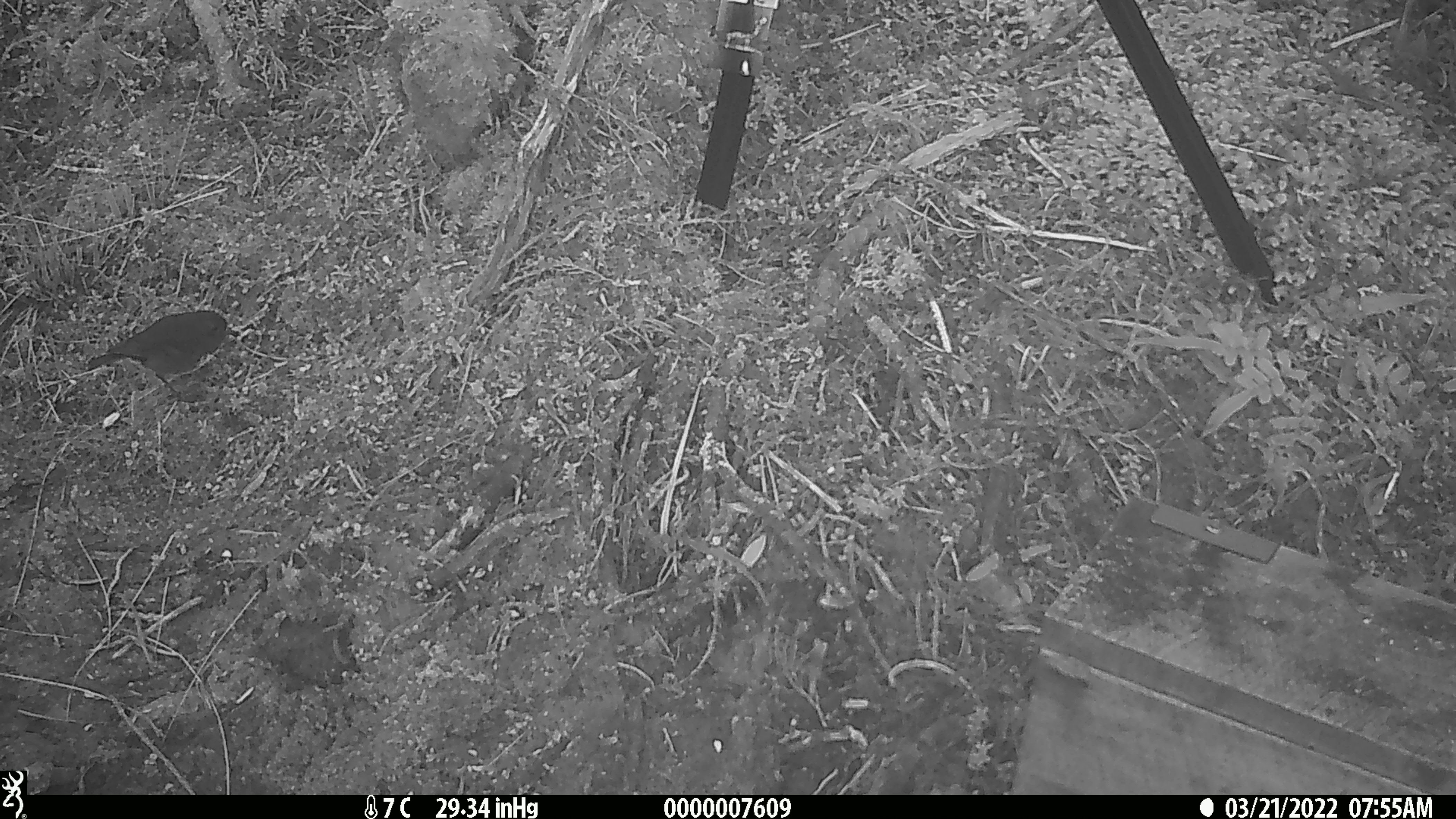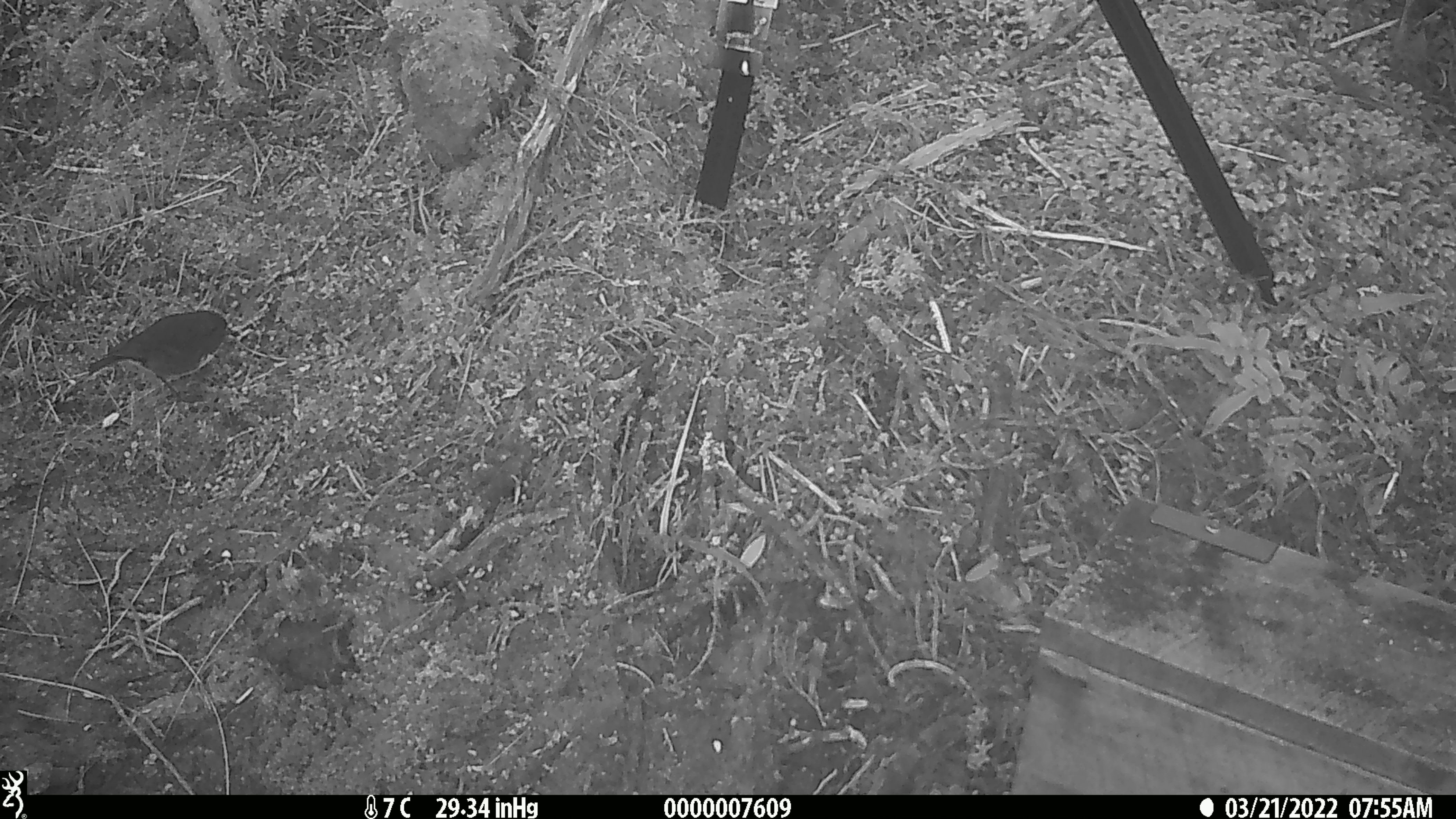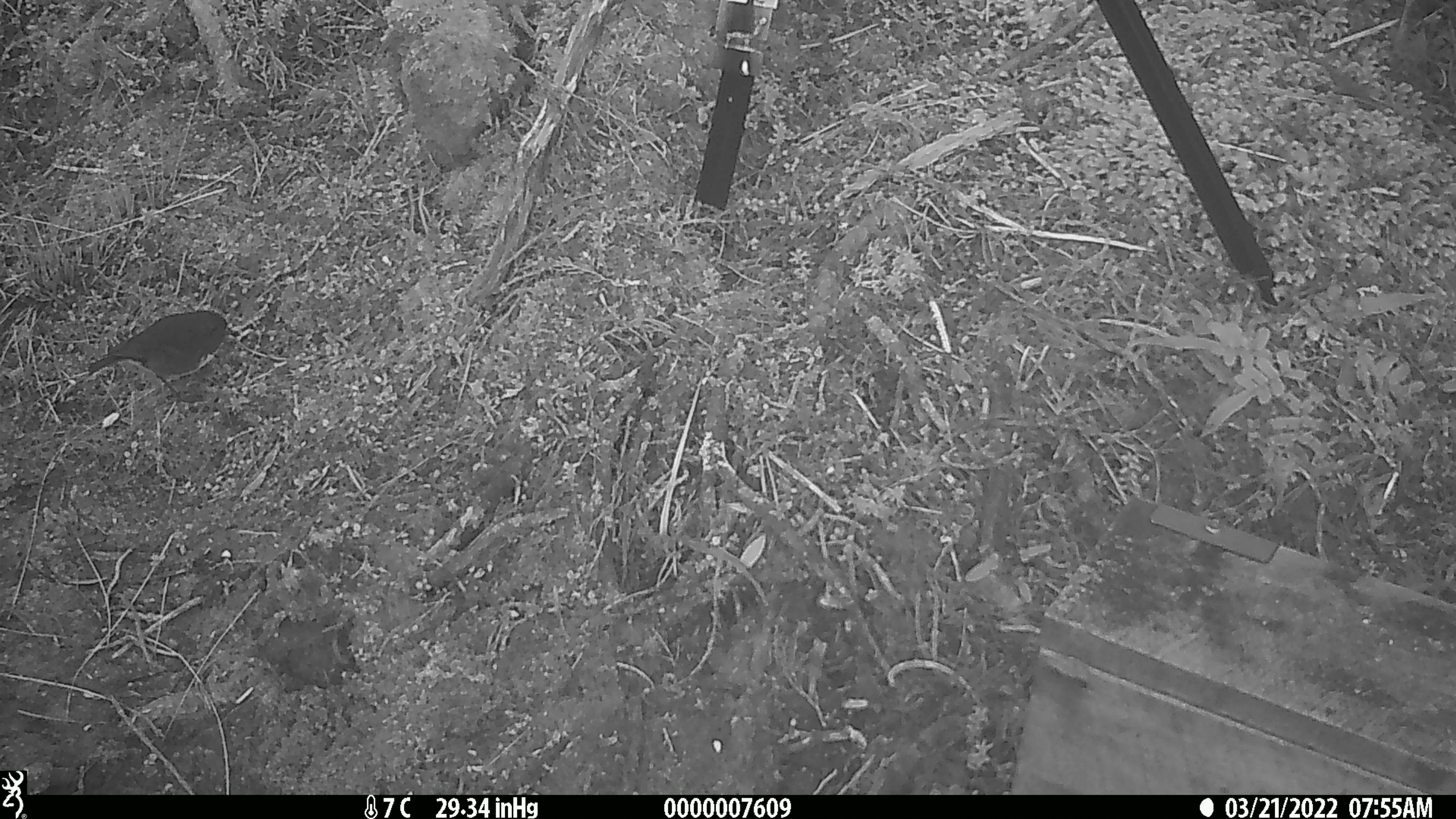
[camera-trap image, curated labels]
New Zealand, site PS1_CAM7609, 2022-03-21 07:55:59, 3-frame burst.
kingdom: Animalia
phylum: Chordata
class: Aves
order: Passeriformes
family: Petroicidae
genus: Petroica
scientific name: Petroica australis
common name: new zealand robin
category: robin